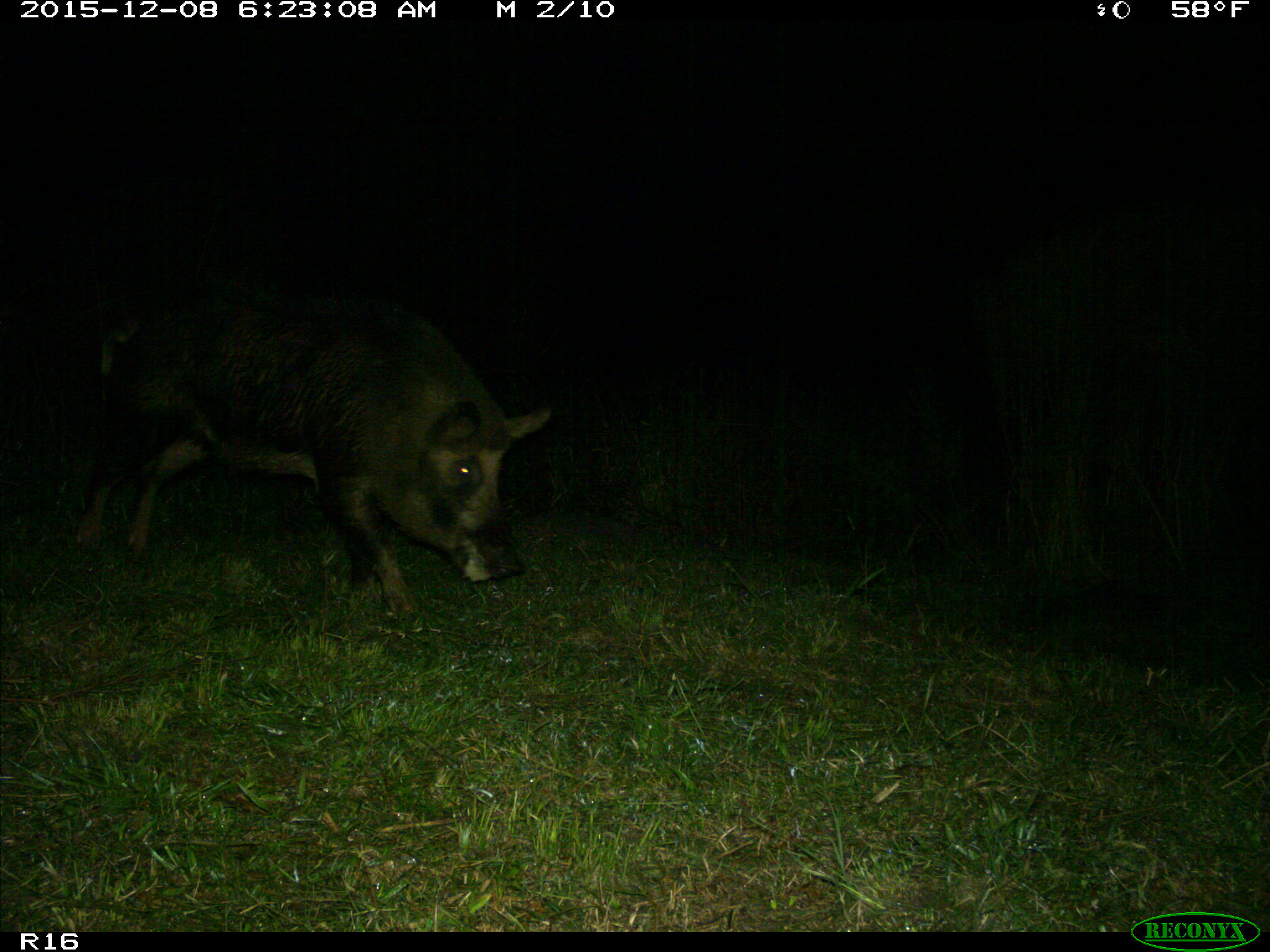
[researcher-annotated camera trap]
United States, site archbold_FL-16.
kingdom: Animalia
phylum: Chordata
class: Mammalia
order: Artiodactyla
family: Suidae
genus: Sus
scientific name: Sus scrofa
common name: wild boar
Sus scrofa (wild boar).